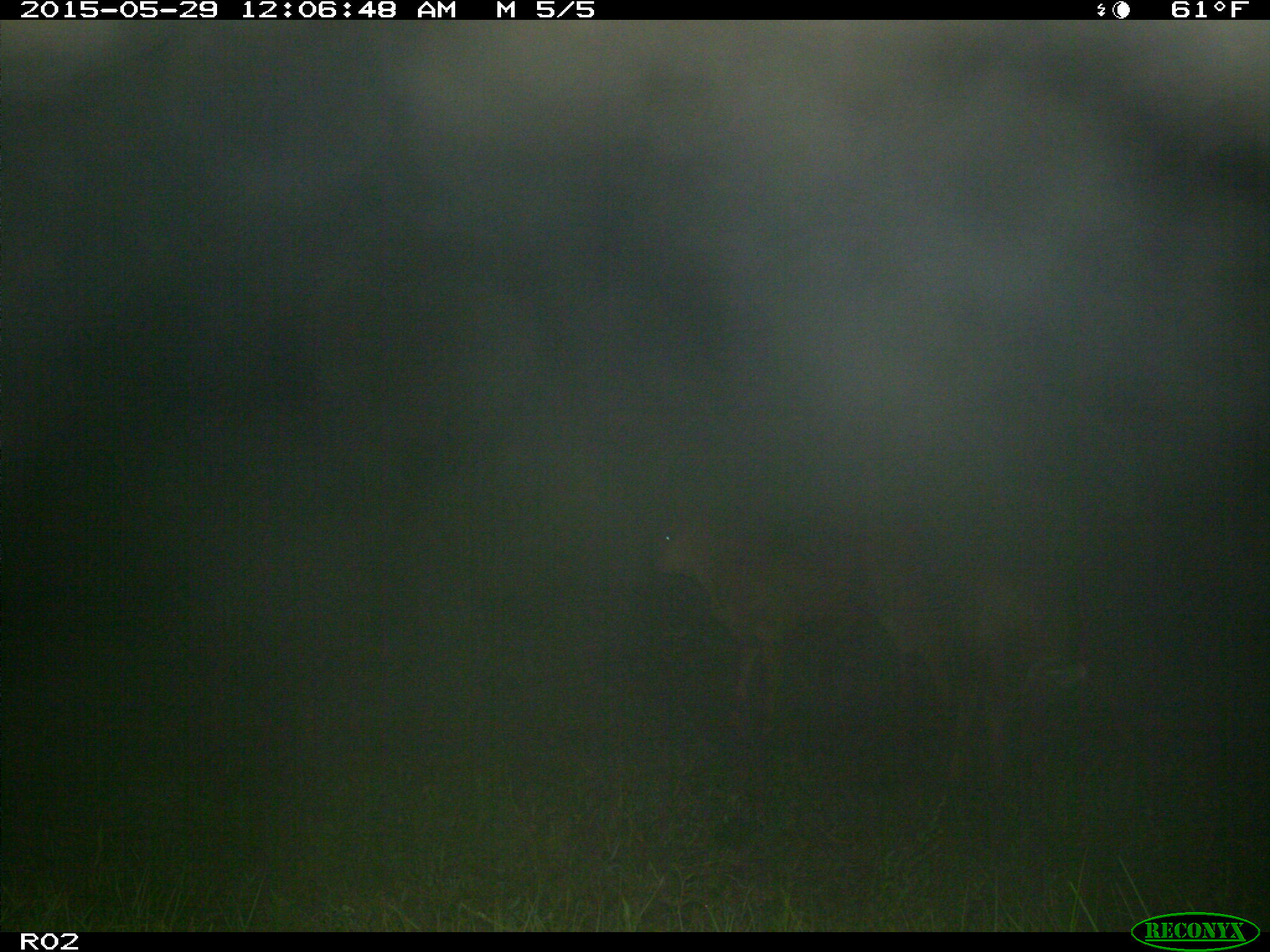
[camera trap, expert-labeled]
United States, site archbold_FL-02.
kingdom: Animalia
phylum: Chordata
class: Mammalia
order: Artiodactyla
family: Bovidae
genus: Bos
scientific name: Bos taurus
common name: domestic cow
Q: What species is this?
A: Bos taurus (domestic cow).